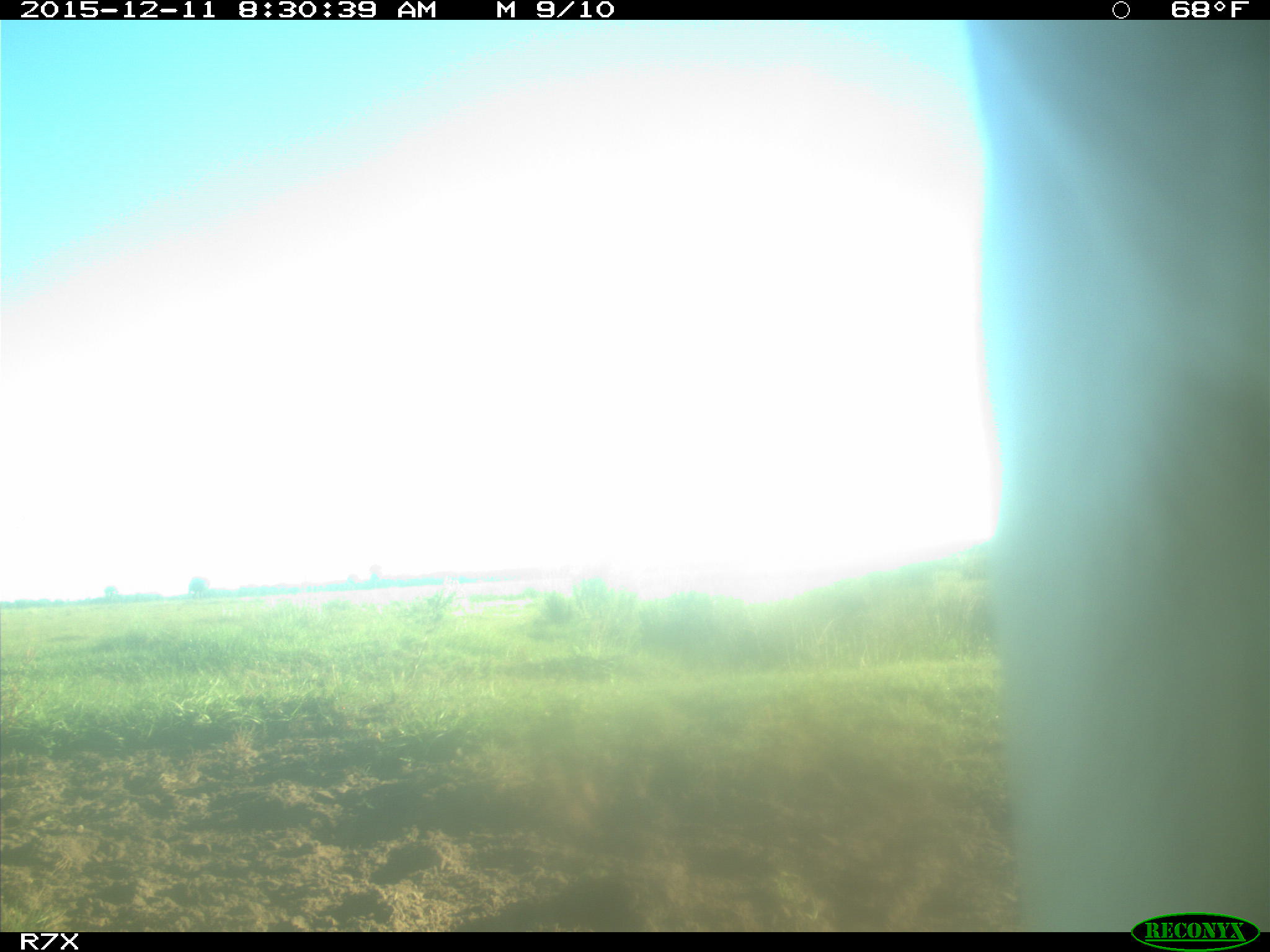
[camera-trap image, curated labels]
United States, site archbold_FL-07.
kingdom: Animalia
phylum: Chordata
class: Mammalia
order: Artiodactyla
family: Bovidae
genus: Bos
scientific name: Bos taurus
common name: domestic cow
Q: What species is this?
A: Bos taurus (domestic cow).